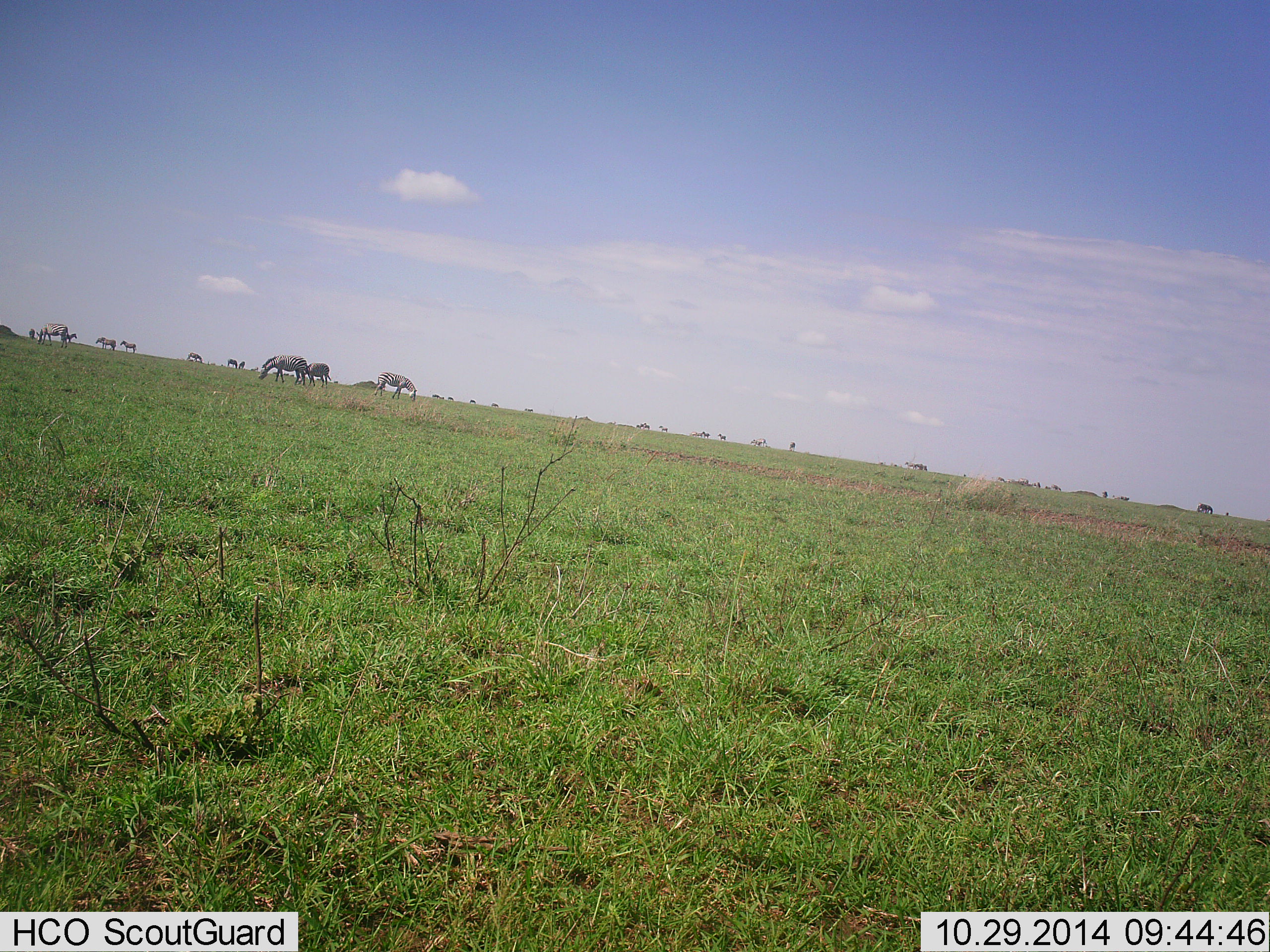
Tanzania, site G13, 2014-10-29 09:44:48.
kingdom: Animalia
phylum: Chordata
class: Mammalia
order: Perissodactyla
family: Equidae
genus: Equus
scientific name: Equus quagga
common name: plains zebra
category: zebra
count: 11-50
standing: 55%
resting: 0%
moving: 18%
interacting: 0%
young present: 0%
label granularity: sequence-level